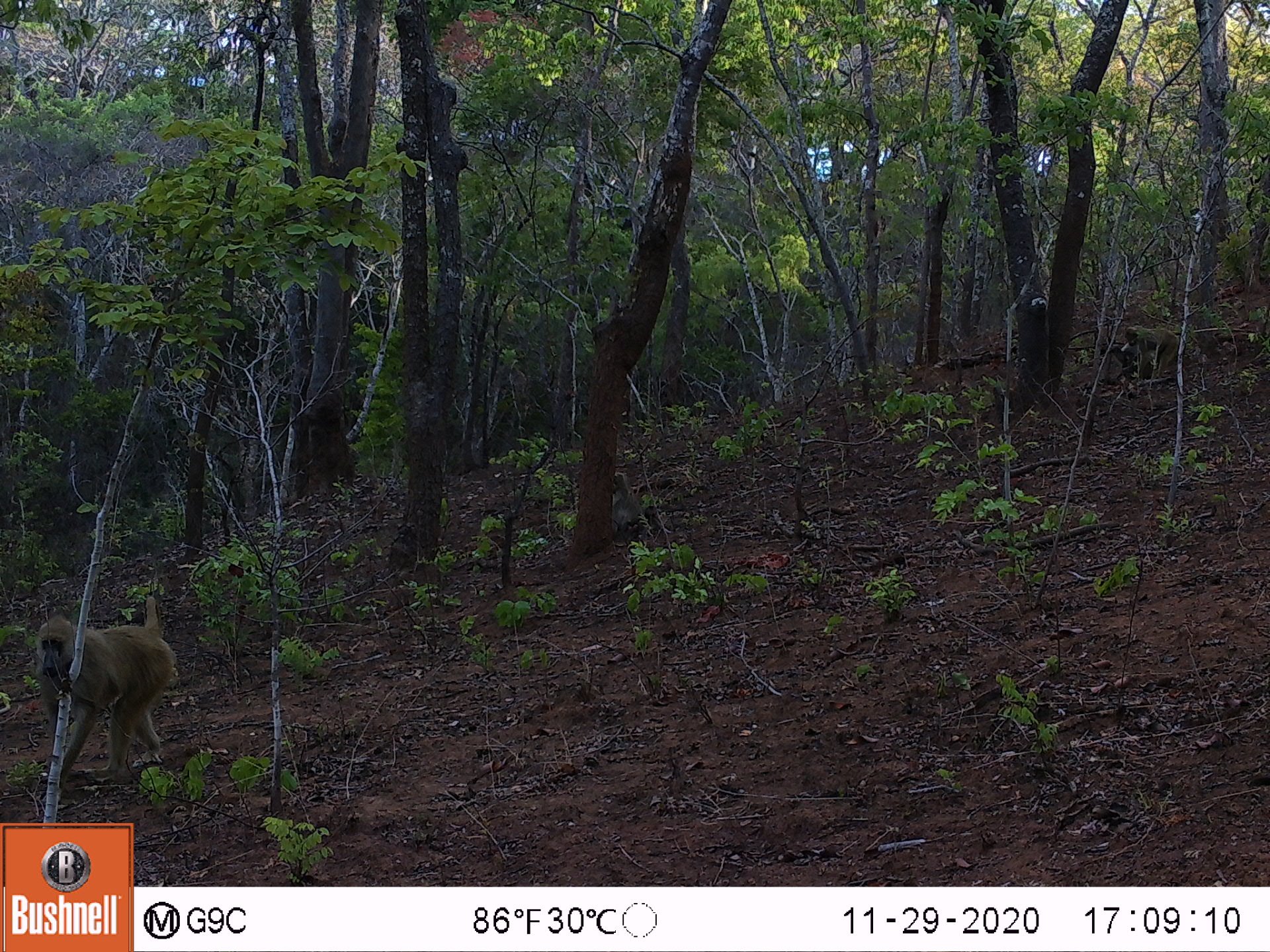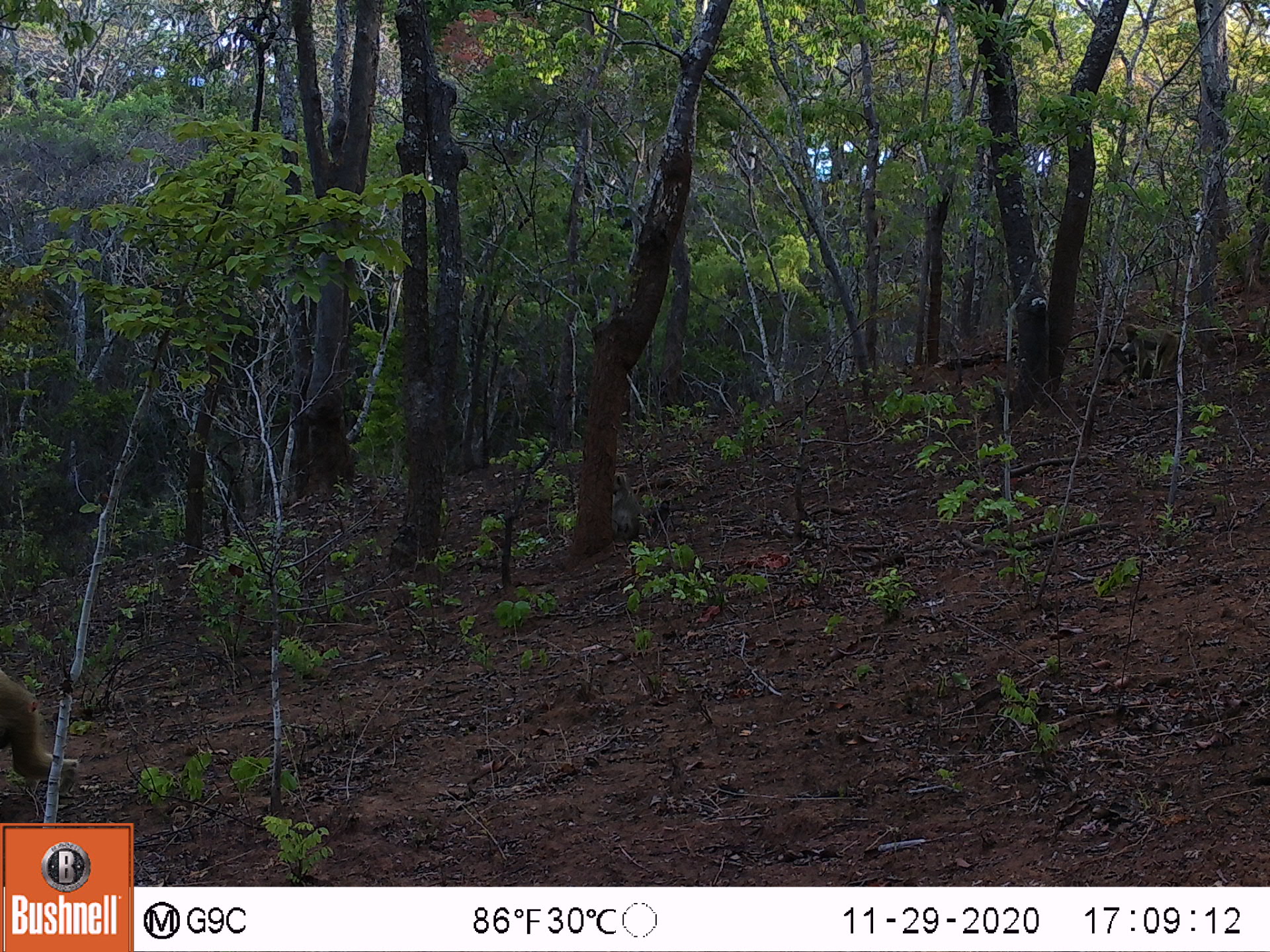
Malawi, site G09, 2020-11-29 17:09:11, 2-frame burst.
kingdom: Animalia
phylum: Chordata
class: Mammalia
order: Primates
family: Cercopithecidae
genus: Papio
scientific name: Papio cynocephalus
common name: yellow baboon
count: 3